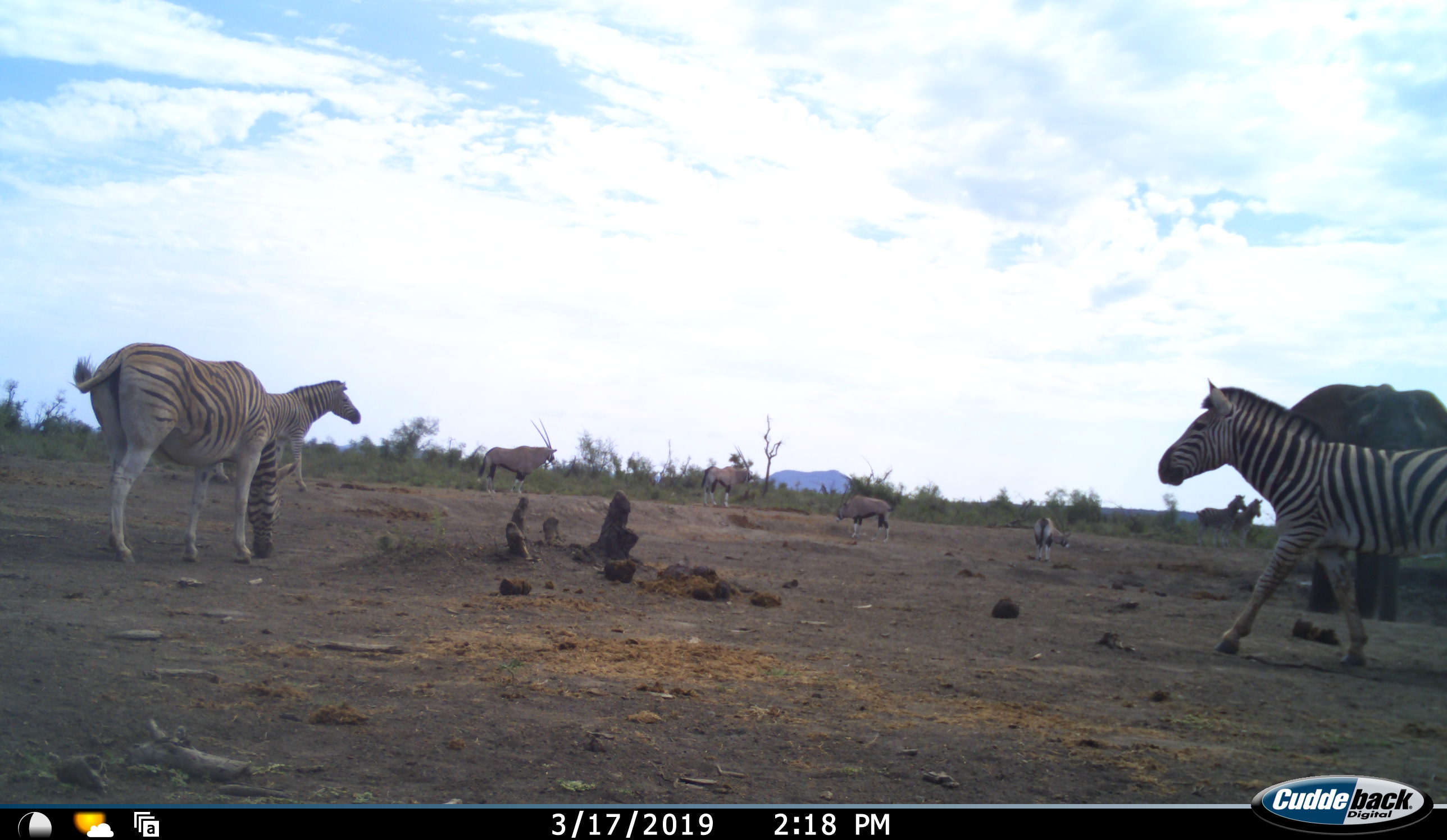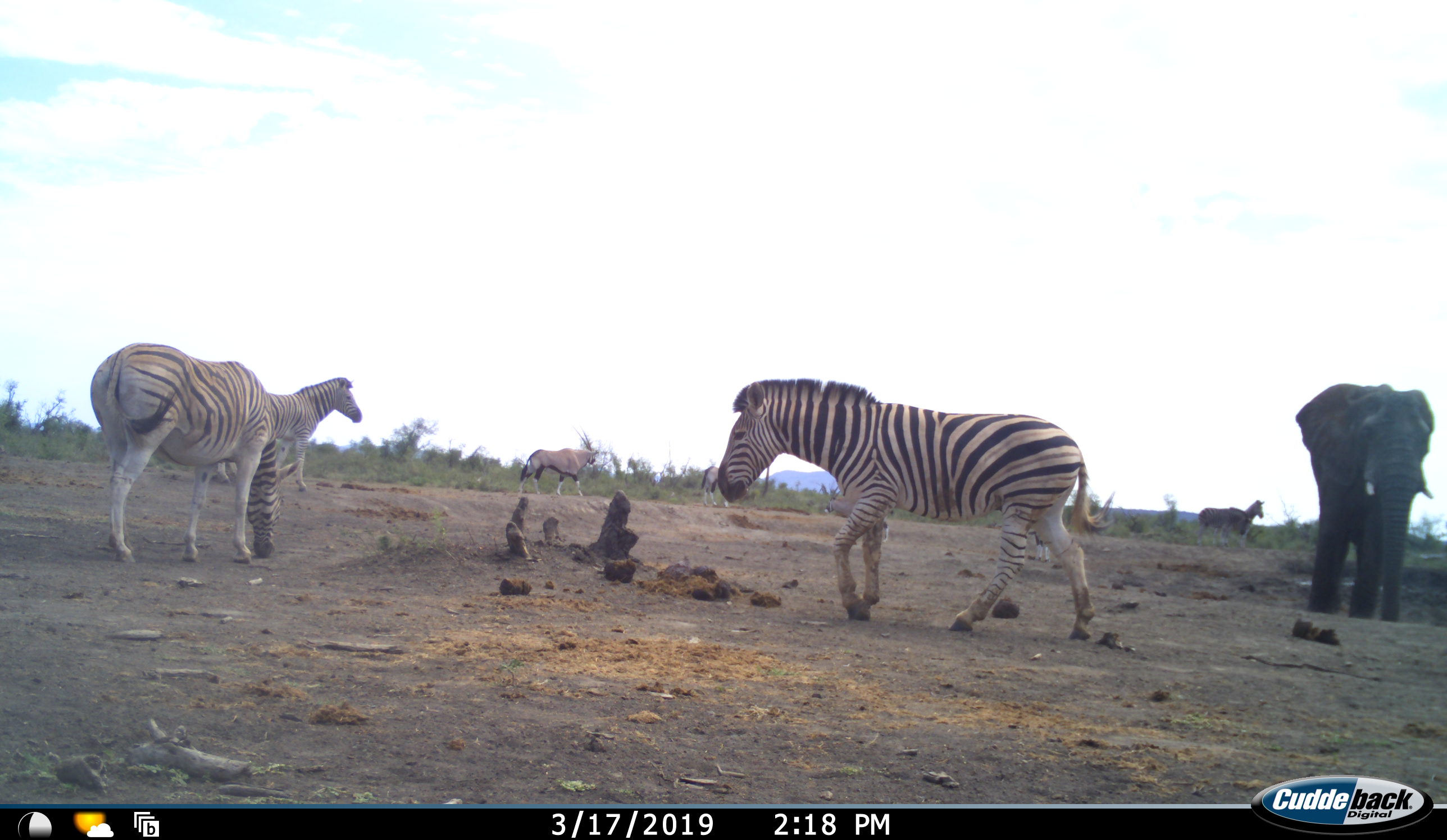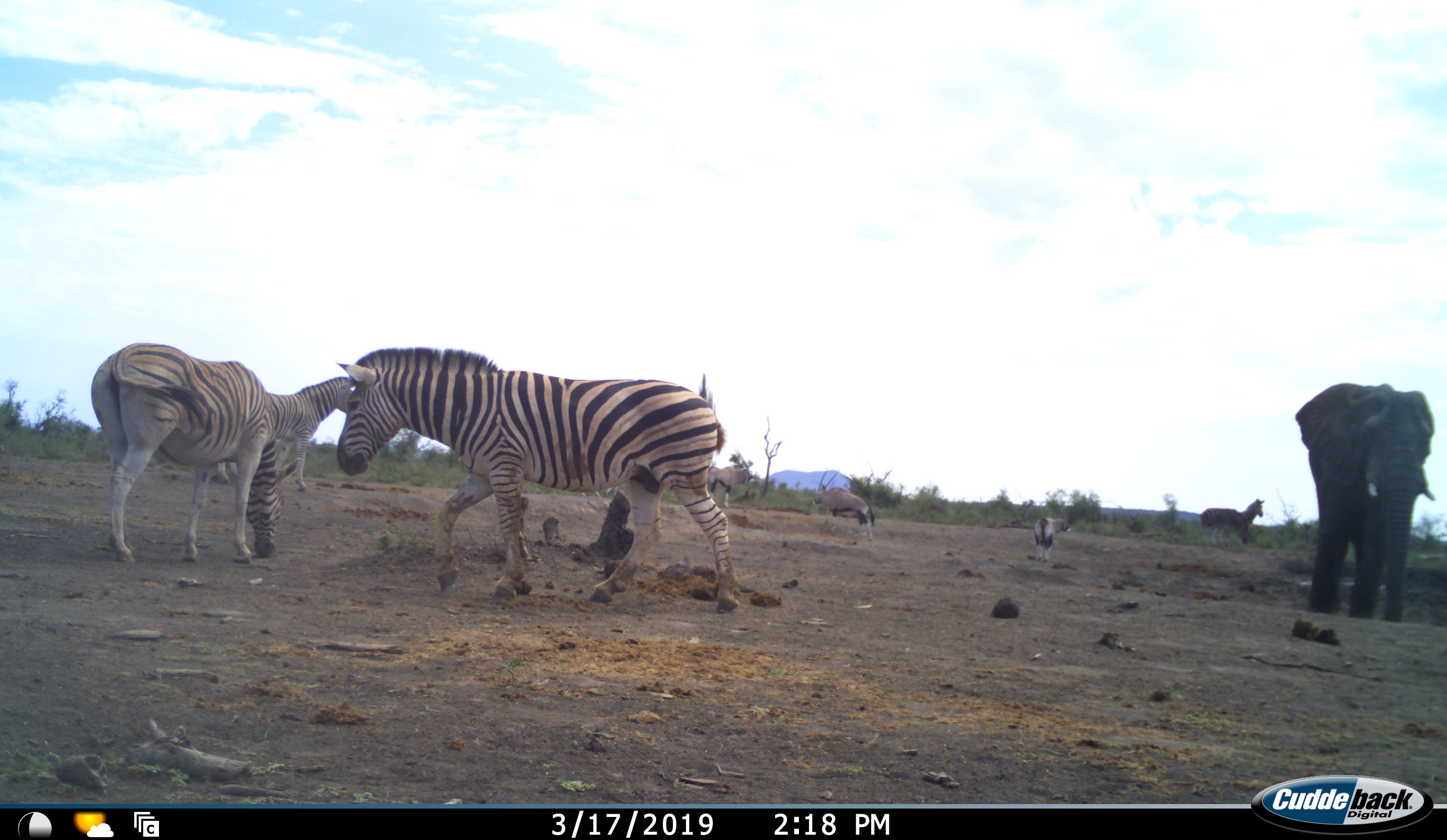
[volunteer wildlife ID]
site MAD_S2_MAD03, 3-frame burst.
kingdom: Animalia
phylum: Chordata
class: Mammalia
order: Proboscidea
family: Elephantidae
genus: Loxodonta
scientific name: Loxodonta africana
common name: african bush elephant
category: elephant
Elephant (african bush elephant) (Loxodonta africana), count 1. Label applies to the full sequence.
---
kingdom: Animalia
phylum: Chordata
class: Mammalia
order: Perissodactyla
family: Equidae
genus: Equus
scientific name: Equus quagga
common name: plains zebra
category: zebraplains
Zebraplains (plains zebra) (Equus quagga), count 5. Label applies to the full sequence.